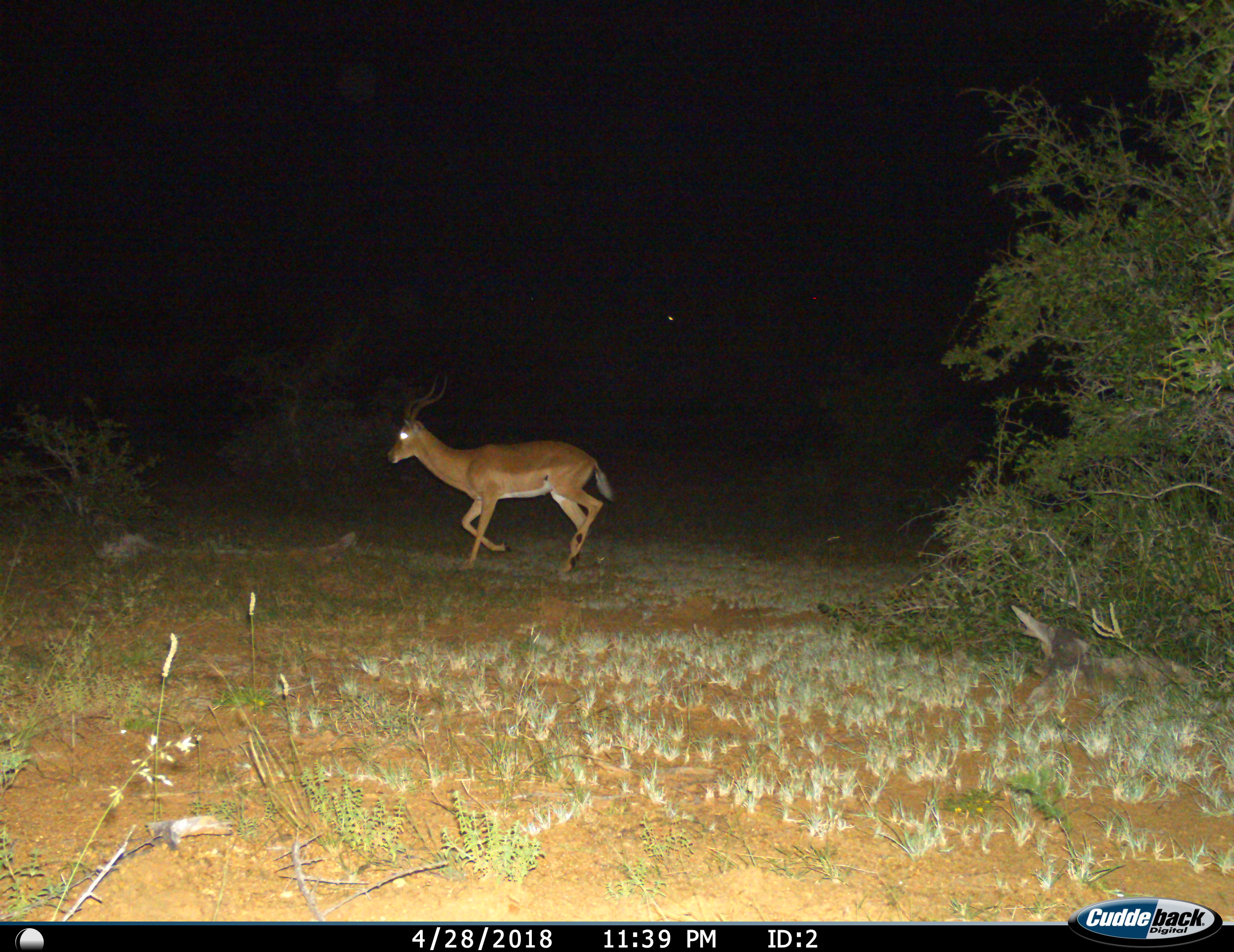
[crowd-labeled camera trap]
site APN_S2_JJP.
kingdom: Animalia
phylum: Chordata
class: Mammalia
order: Artiodactyla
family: Bovidae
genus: Aepyceros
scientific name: Aepyceros melampus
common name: impala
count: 1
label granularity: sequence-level